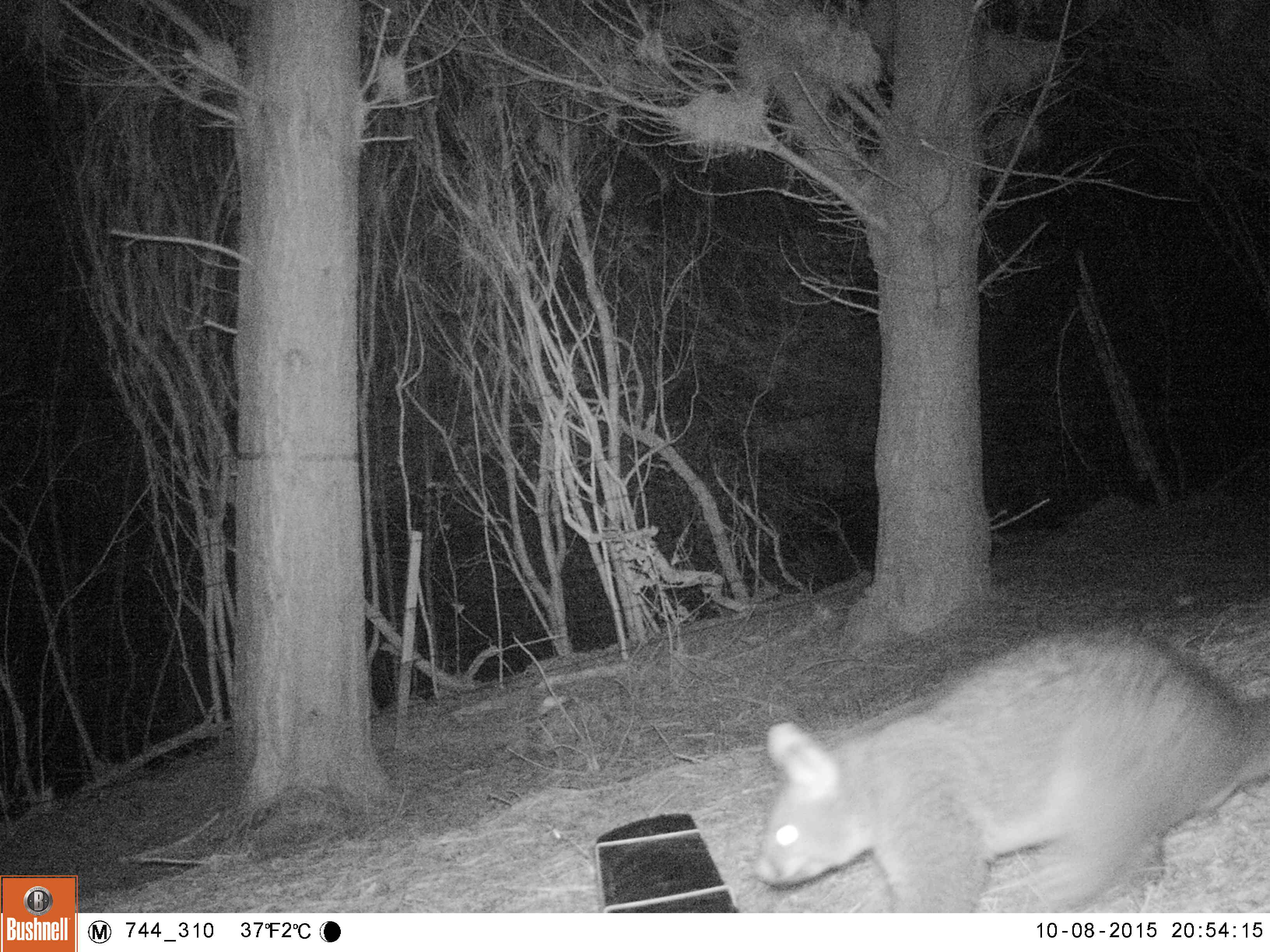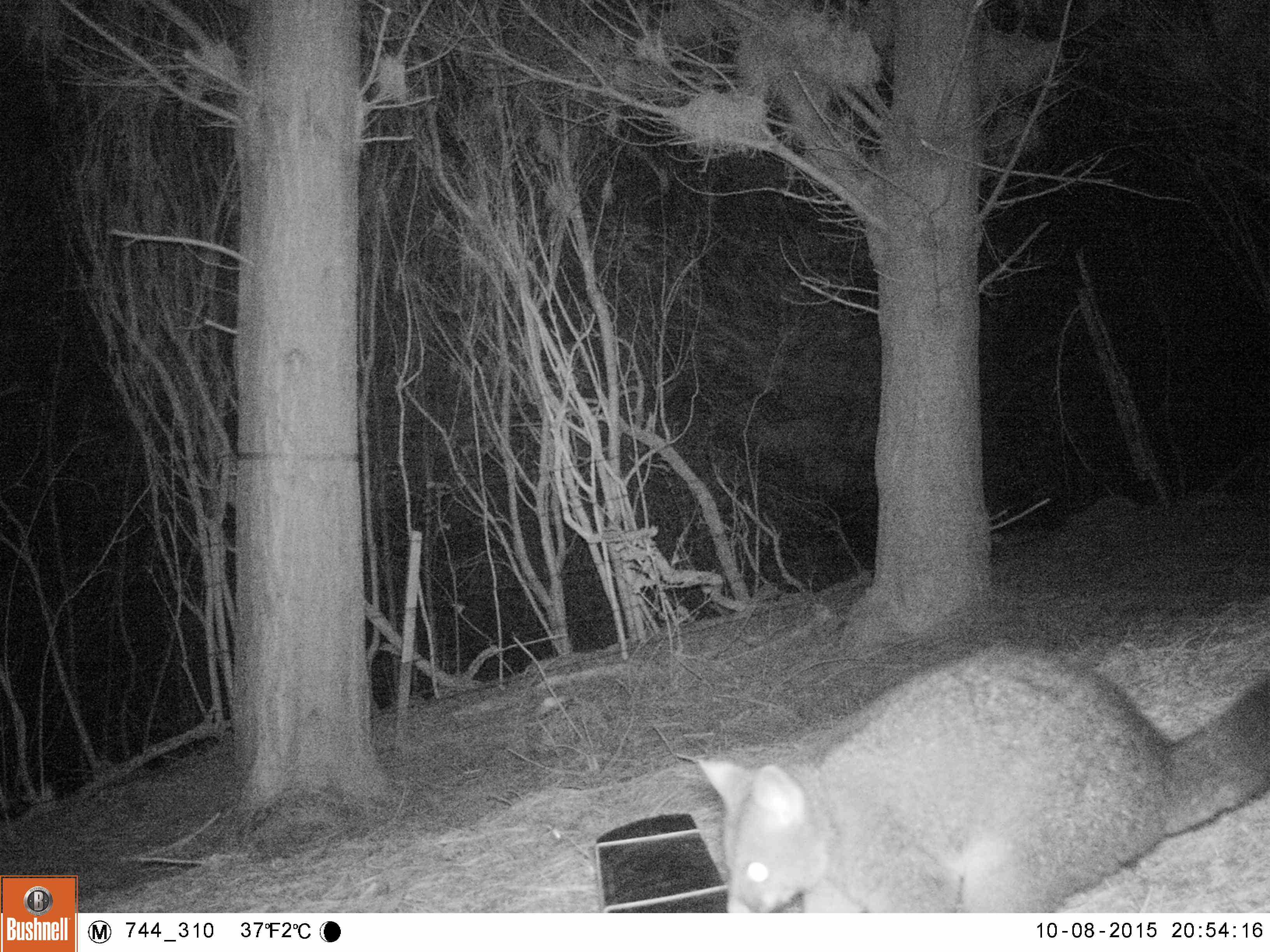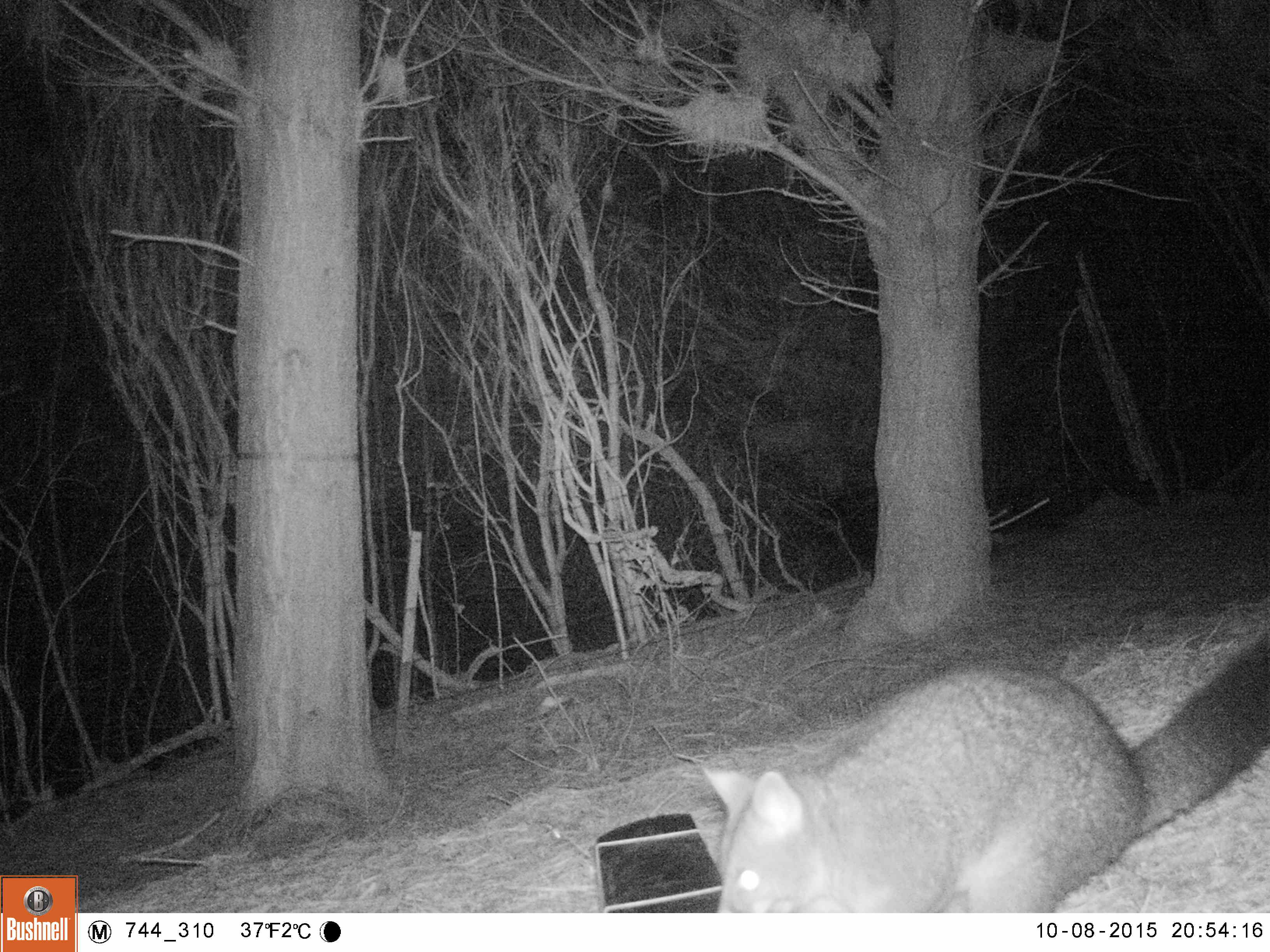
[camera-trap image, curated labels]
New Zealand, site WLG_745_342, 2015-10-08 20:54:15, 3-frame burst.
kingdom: Animalia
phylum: Chordata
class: Mammalia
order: Diprotodontia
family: Phalangeridae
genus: Trichosurus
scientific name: Trichosurus vulpecula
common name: common brushtail possum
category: possum